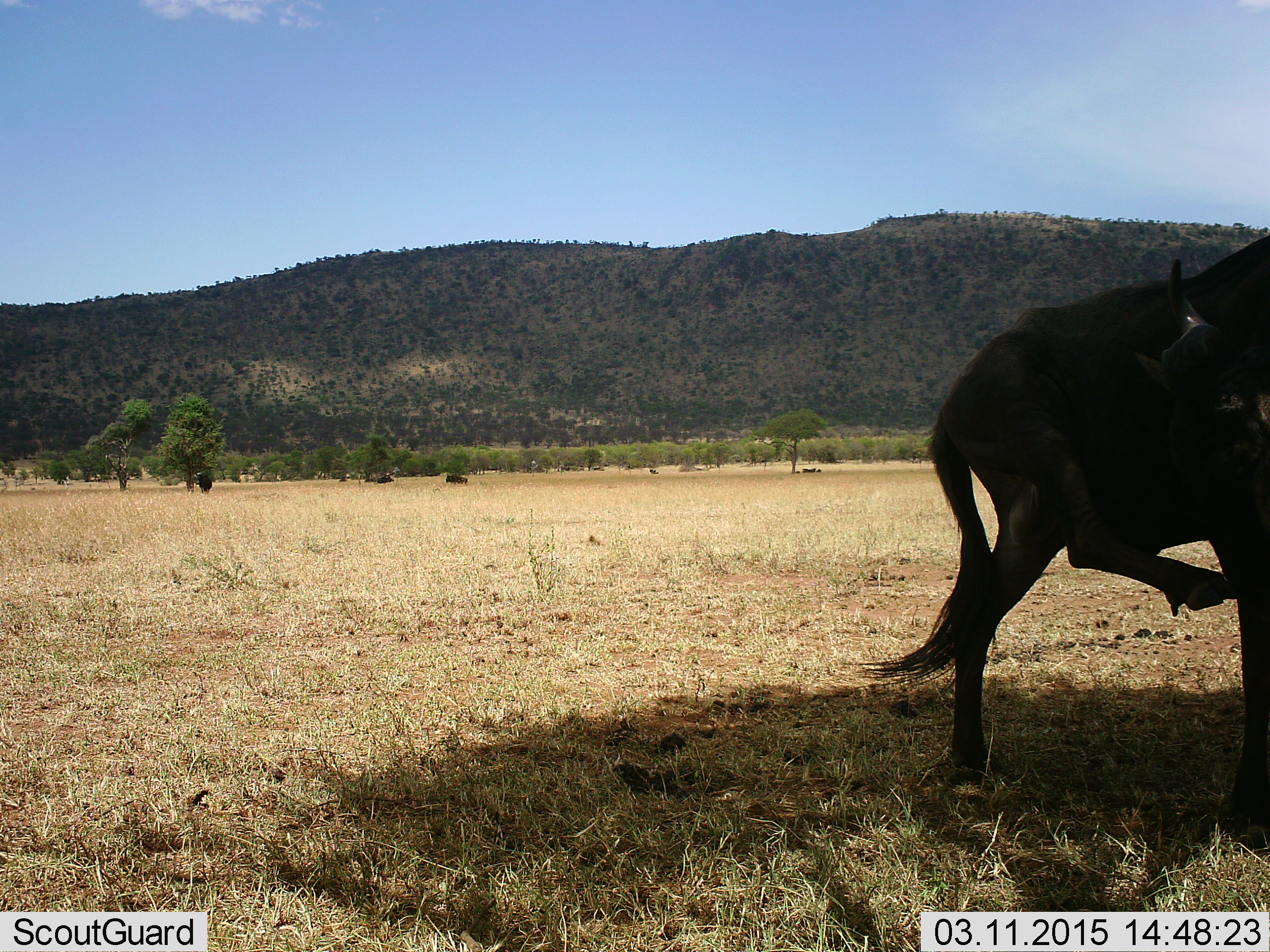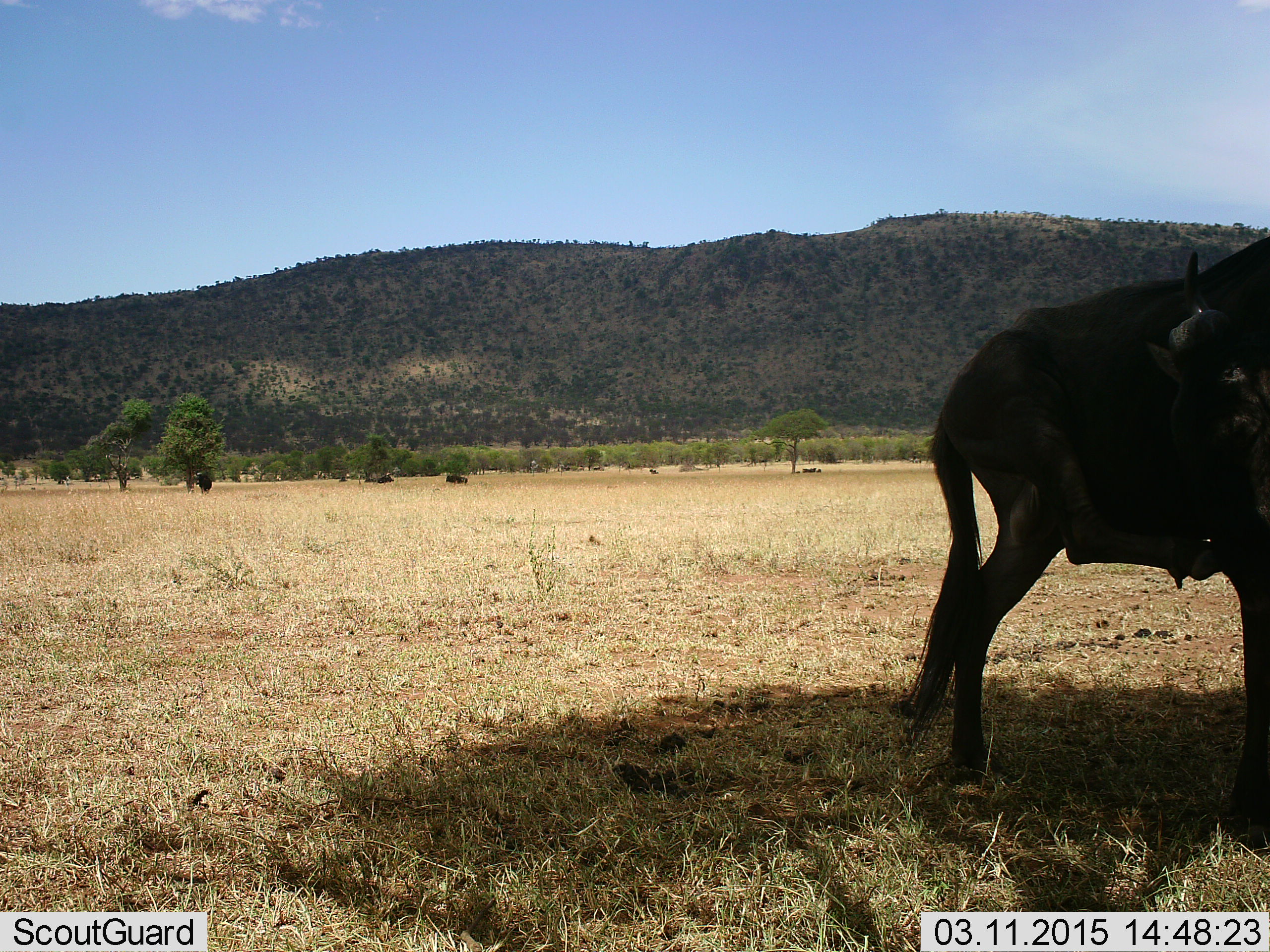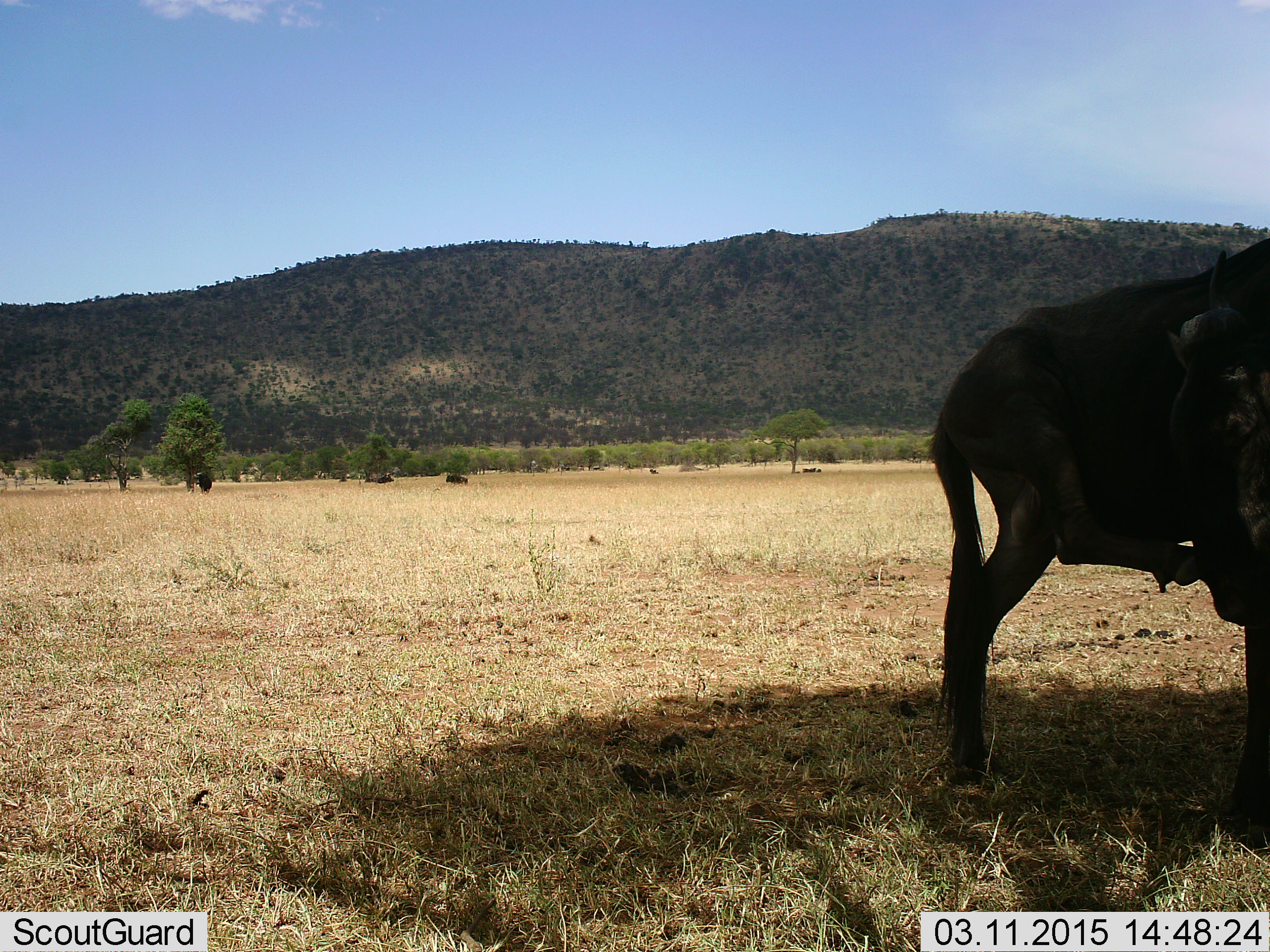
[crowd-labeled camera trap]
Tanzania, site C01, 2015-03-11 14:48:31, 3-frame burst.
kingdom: Animalia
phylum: Chordata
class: Mammalia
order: Artiodactyla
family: Bovidae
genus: Connochaetes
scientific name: Connochaetes taurinus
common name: blue wildebeest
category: wildebeest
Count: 1.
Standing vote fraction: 90%.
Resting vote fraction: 10%.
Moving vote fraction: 0%.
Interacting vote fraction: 0%.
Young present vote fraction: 0%.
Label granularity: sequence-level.